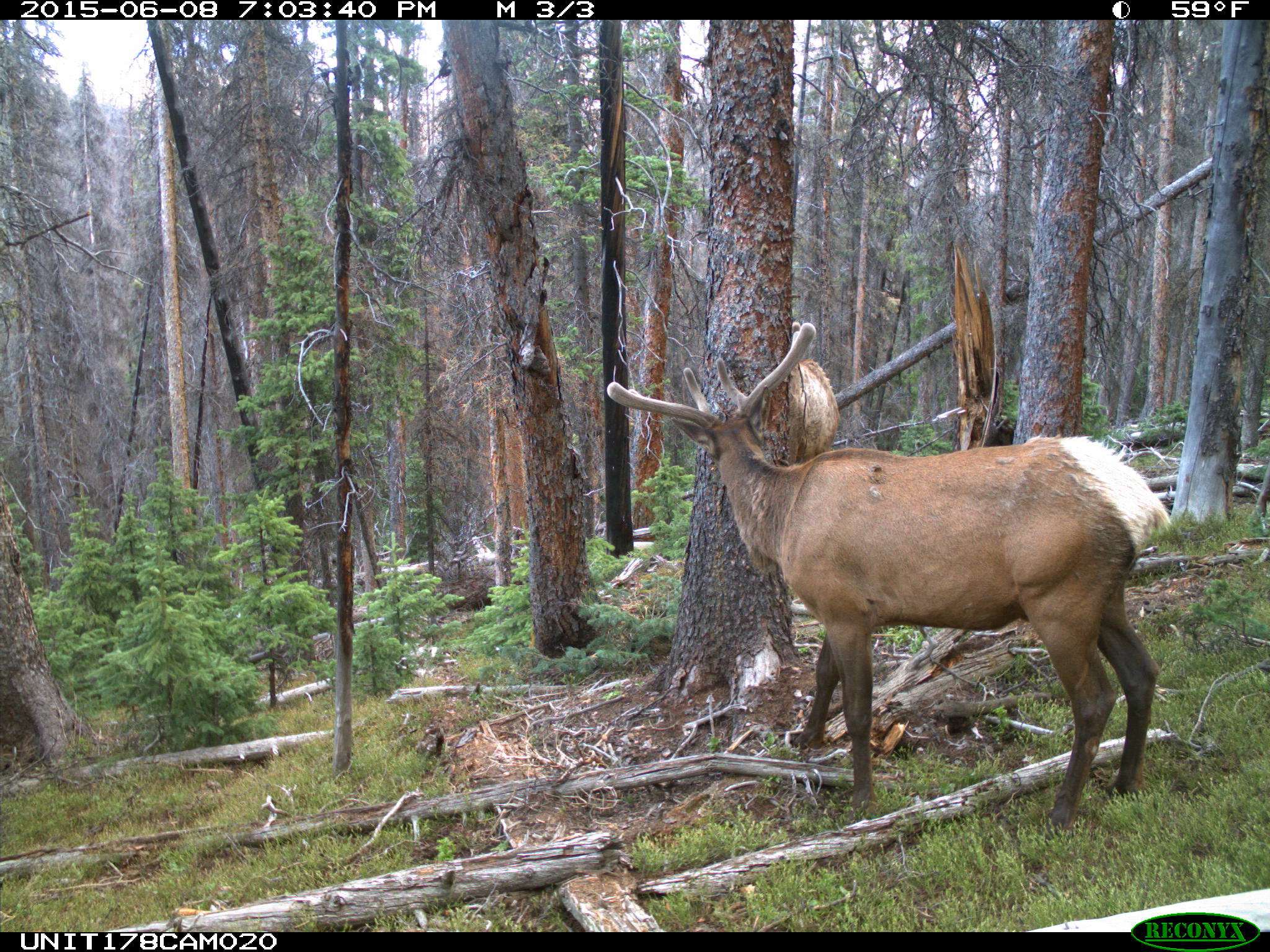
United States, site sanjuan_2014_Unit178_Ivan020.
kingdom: Animalia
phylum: Chordata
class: Mammalia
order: Artiodactyla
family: Cervidae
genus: Cervus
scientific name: Cervus elaphus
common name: red deer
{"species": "Cervus elaphus (red deer)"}